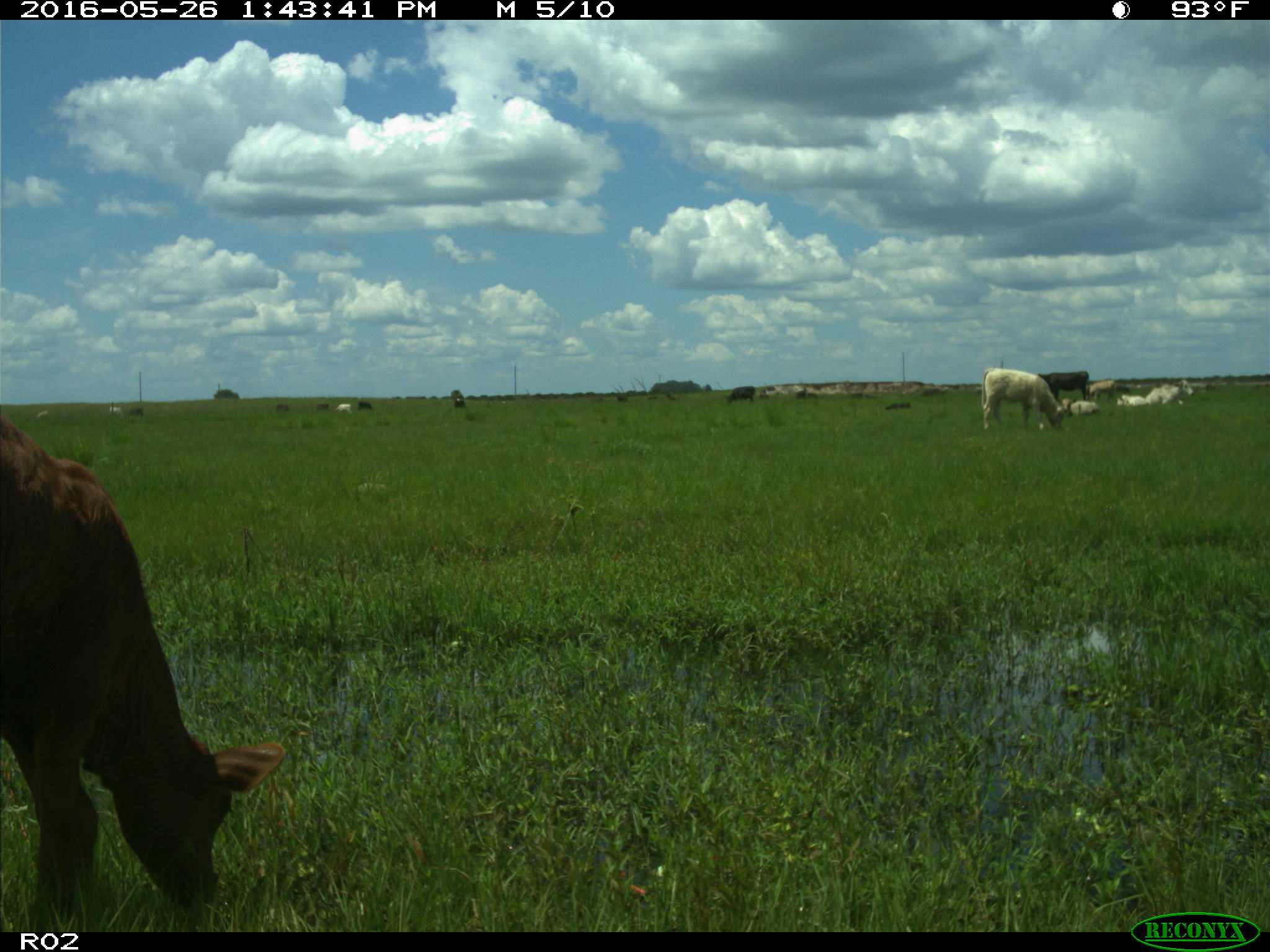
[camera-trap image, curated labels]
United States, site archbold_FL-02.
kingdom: Animalia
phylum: Chordata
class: Mammalia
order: Artiodactyla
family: Bovidae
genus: Bos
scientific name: Bos taurus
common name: domestic cow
Bos taurus (domestic cow).